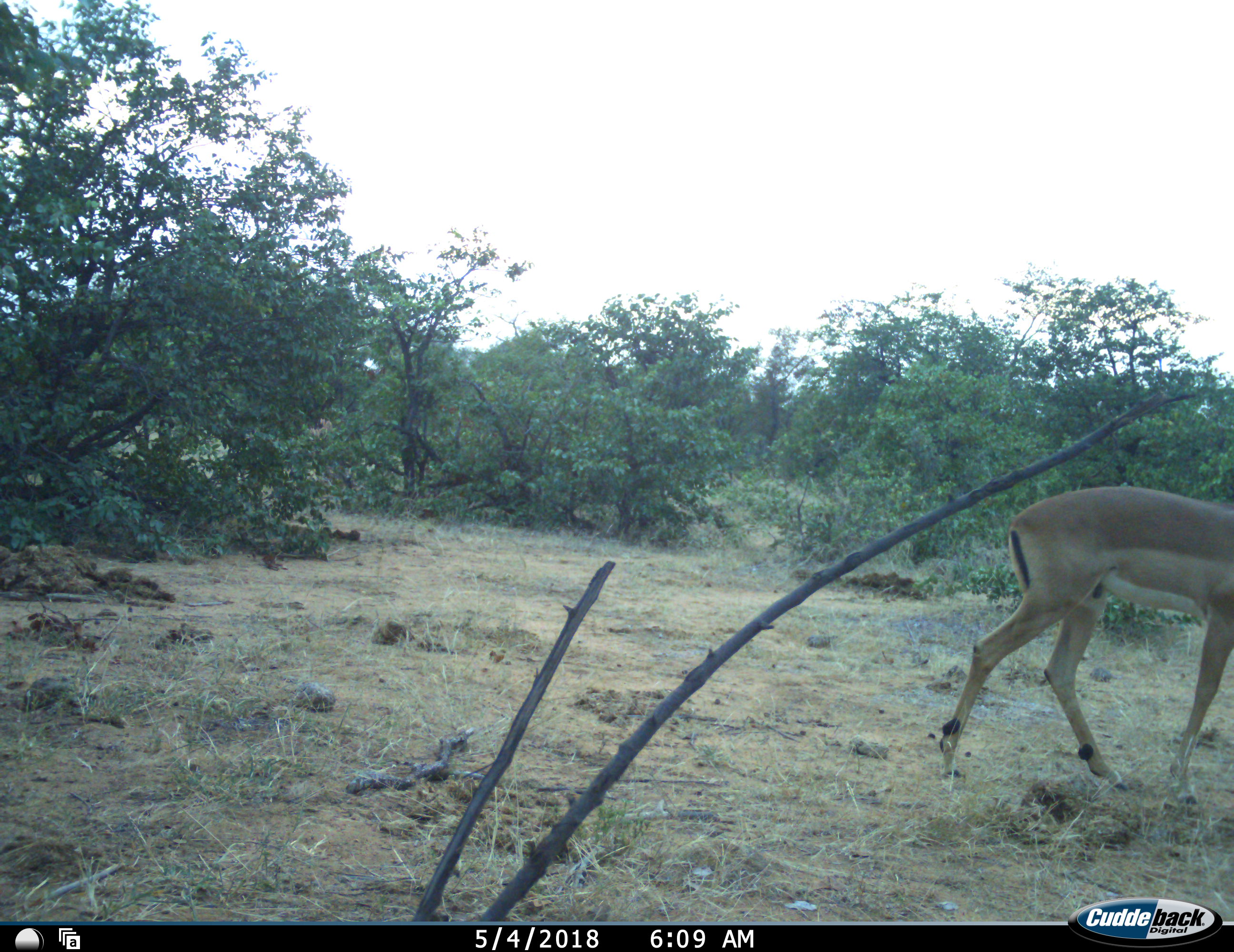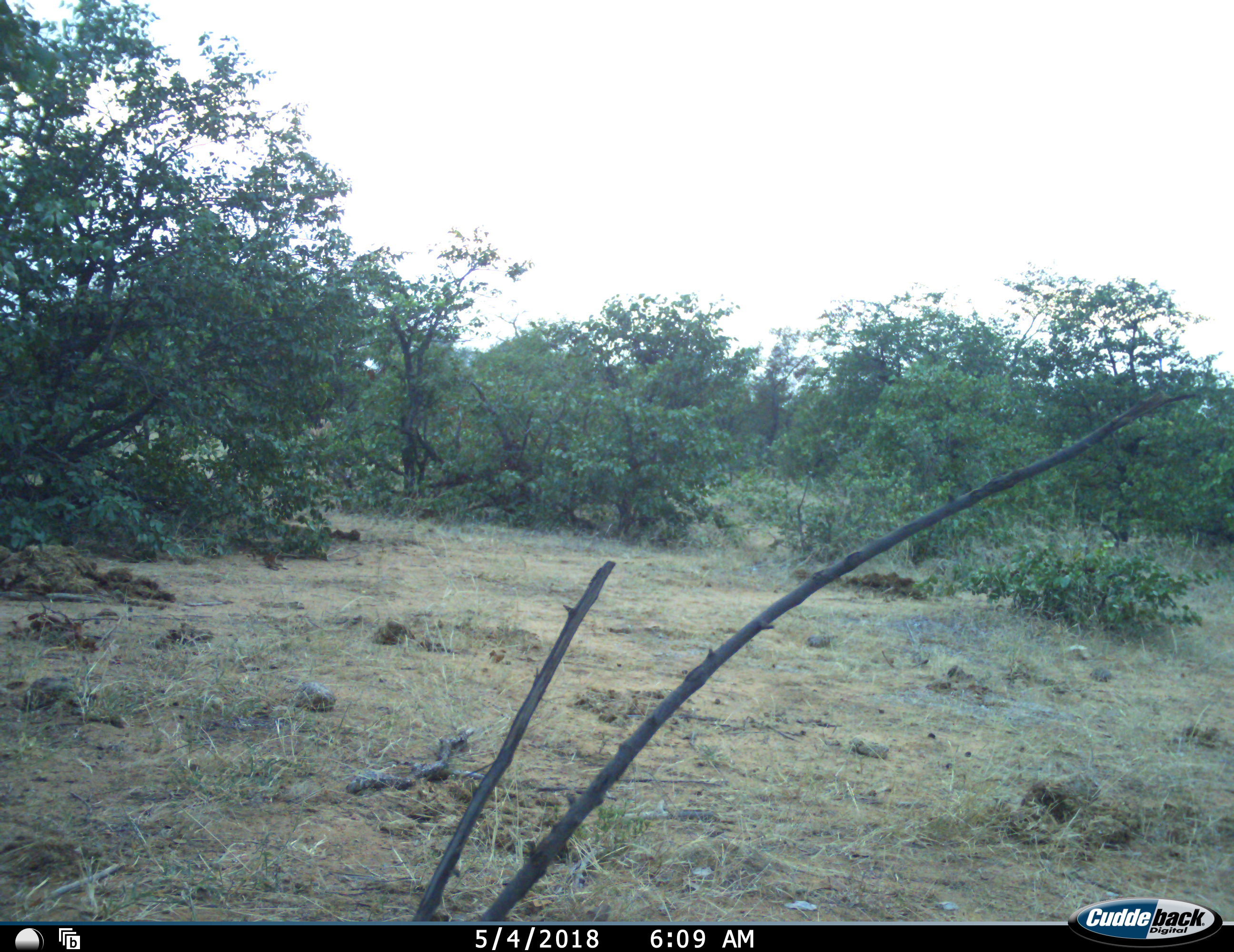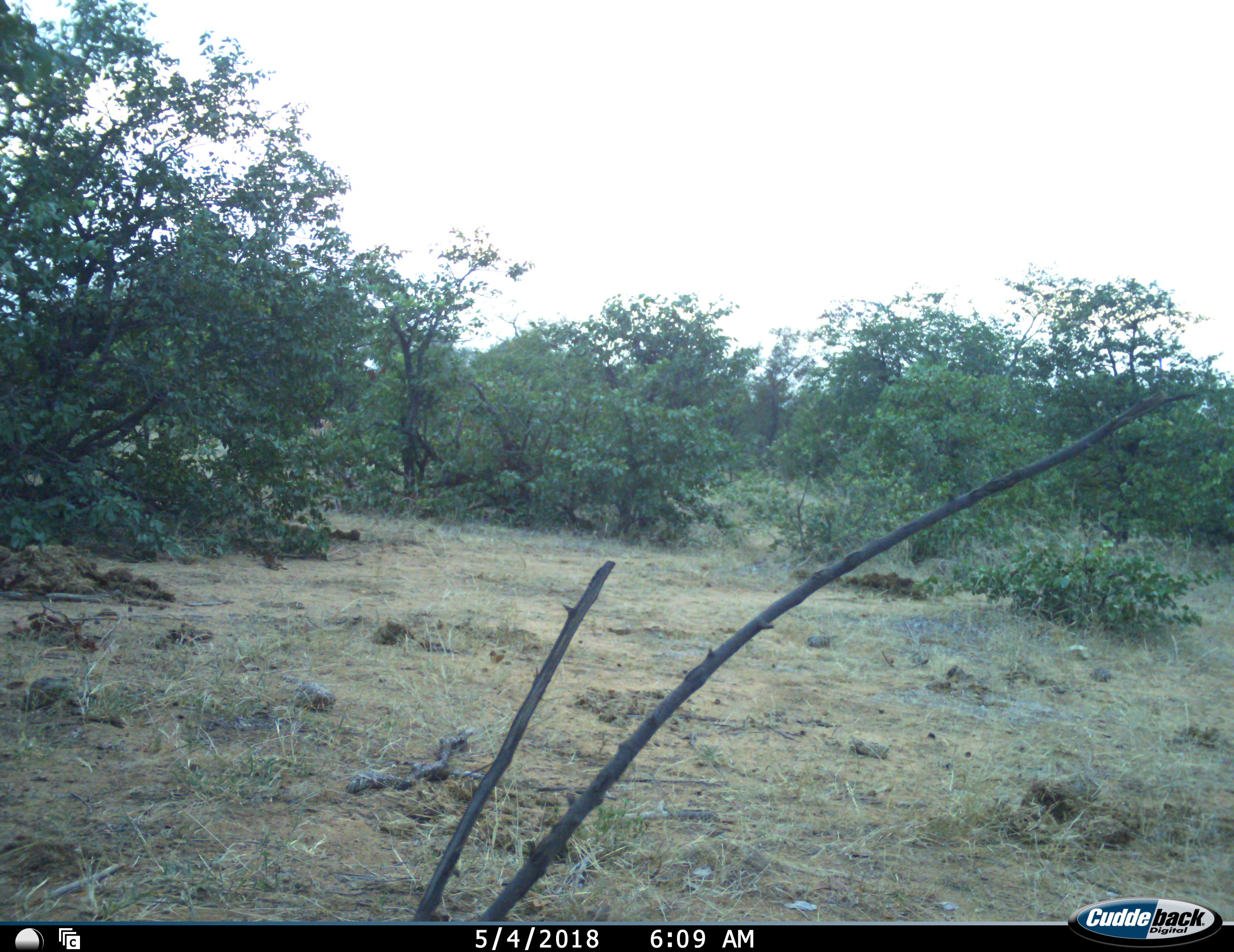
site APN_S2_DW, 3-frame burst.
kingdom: Animalia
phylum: Chordata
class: Mammalia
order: Artiodactyla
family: Bovidae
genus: Aepyceros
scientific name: Aepyceros melampus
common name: impala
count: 1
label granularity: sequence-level